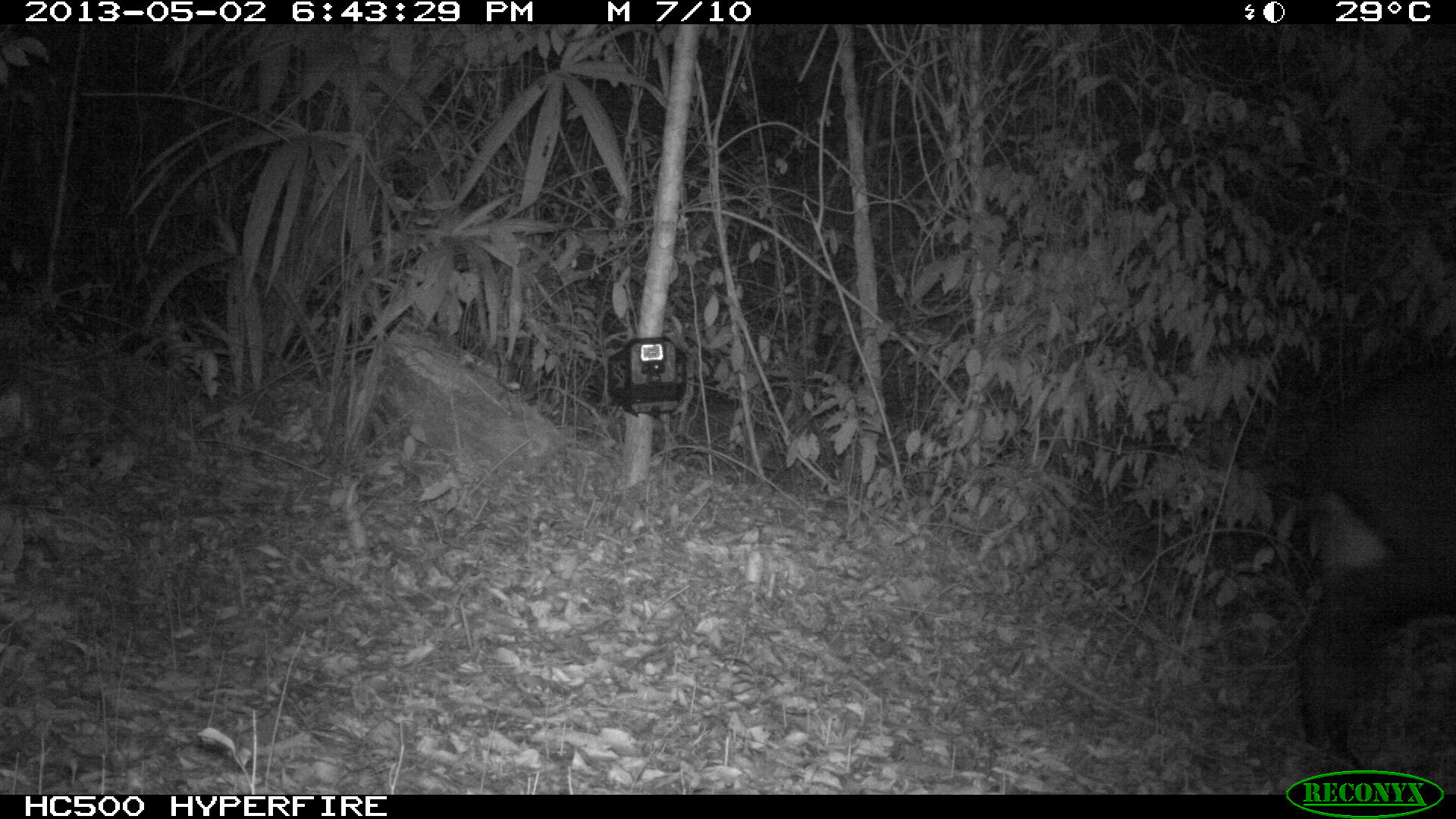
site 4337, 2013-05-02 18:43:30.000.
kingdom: Animalia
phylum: Chordata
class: Mammalia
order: Perissodactyla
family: Tapiridae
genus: Tapirus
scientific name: Tapirus bairdii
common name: baird's tapir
Tapirus bairdii (baird's tapir), count 1, sex female.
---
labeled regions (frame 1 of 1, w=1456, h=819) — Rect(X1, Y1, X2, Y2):
tapirus bairdii: Rect(1285, 355, 1456, 747)